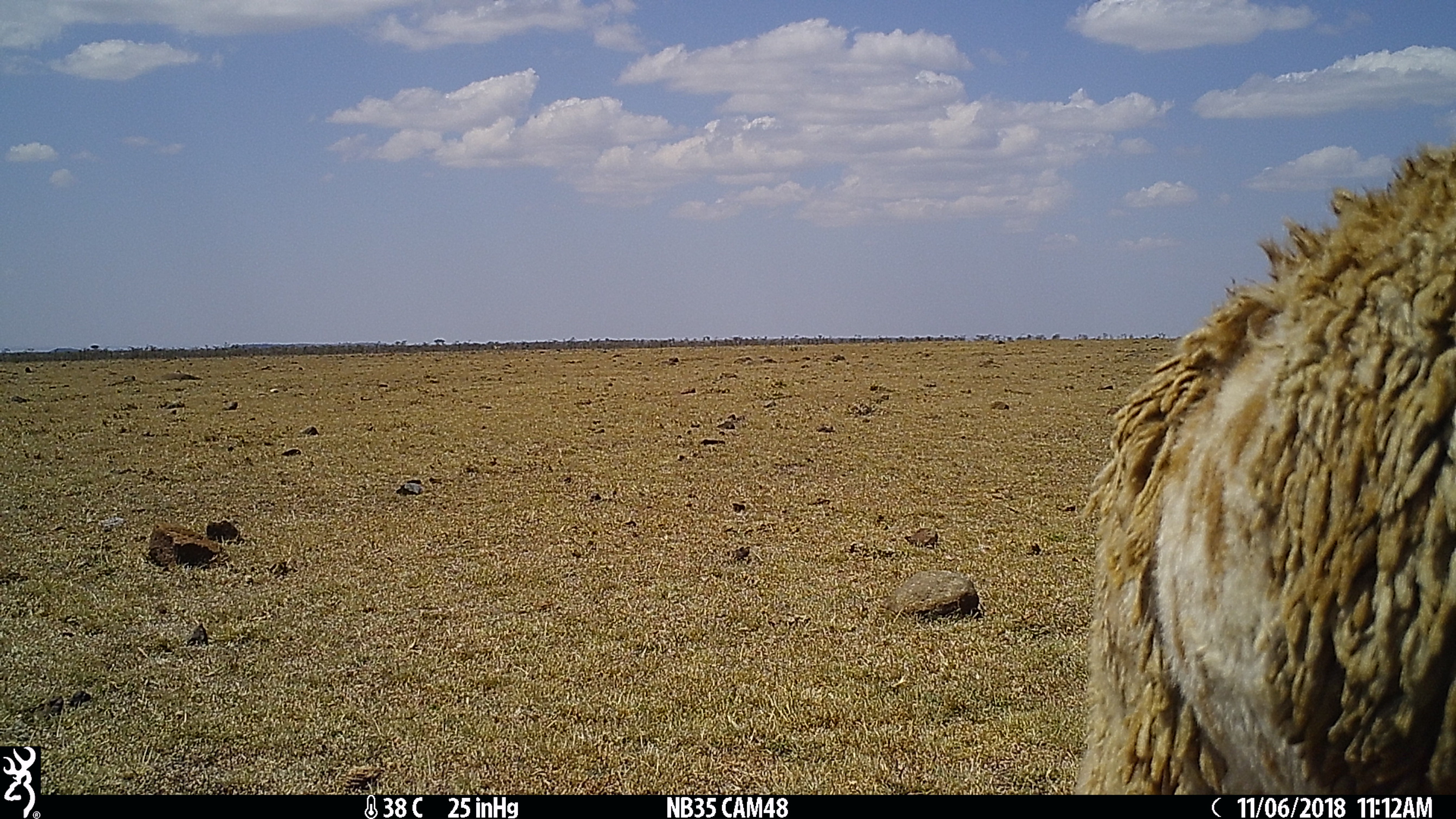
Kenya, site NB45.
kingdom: Animalia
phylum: Chordata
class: Mammalia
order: Artiodactyla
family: Bovidae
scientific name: Bovidae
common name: sheep or goat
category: shoat